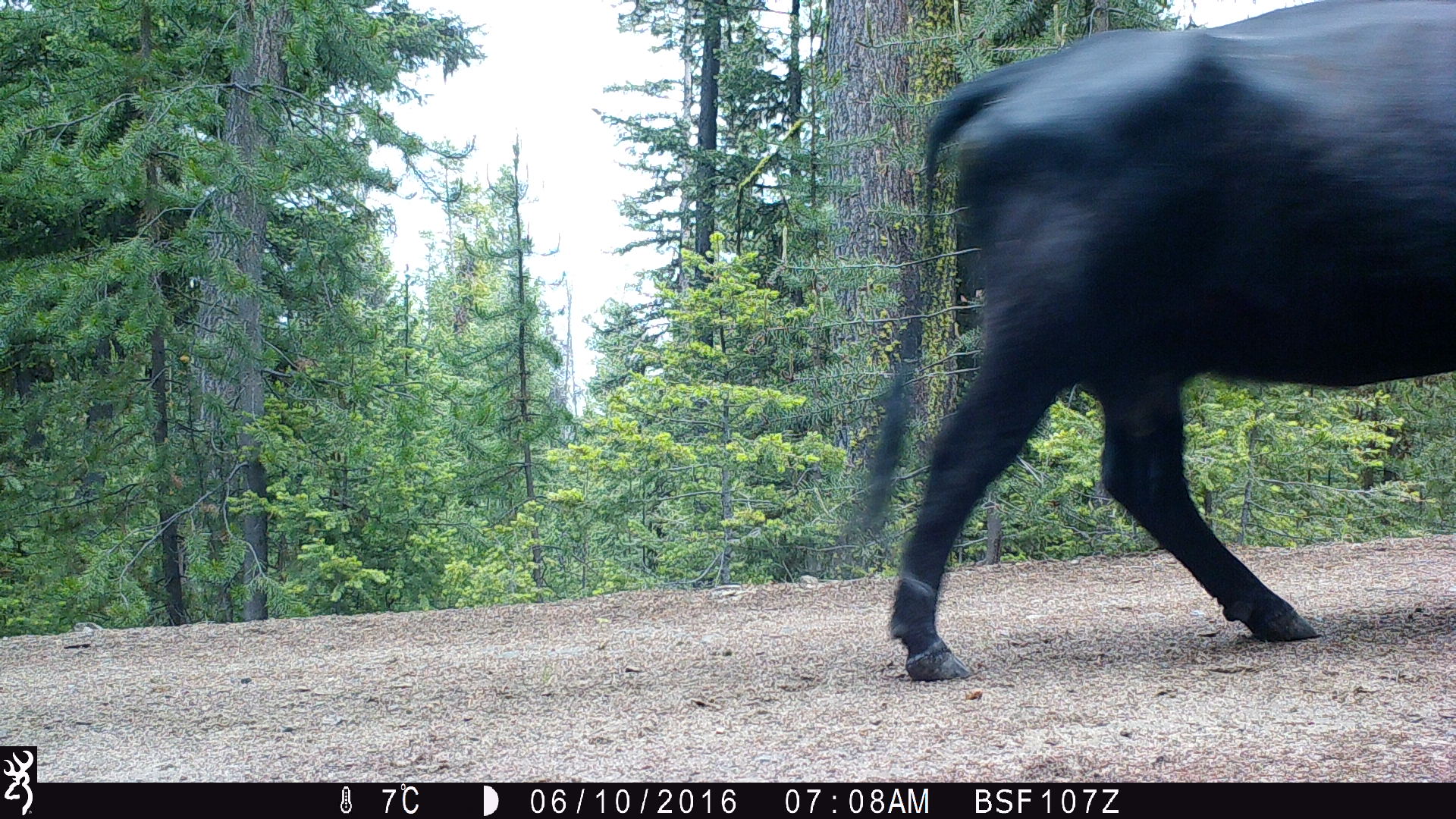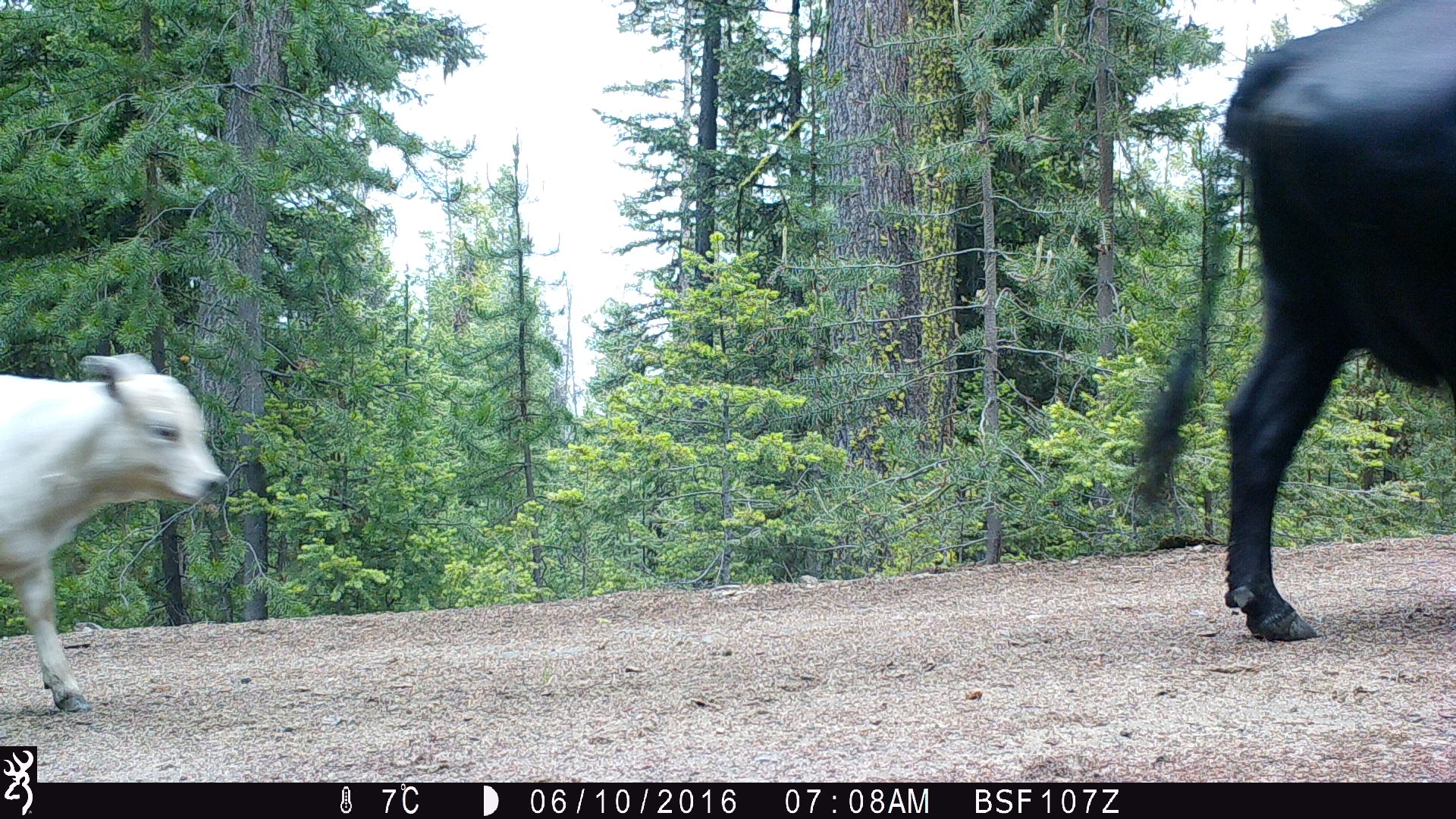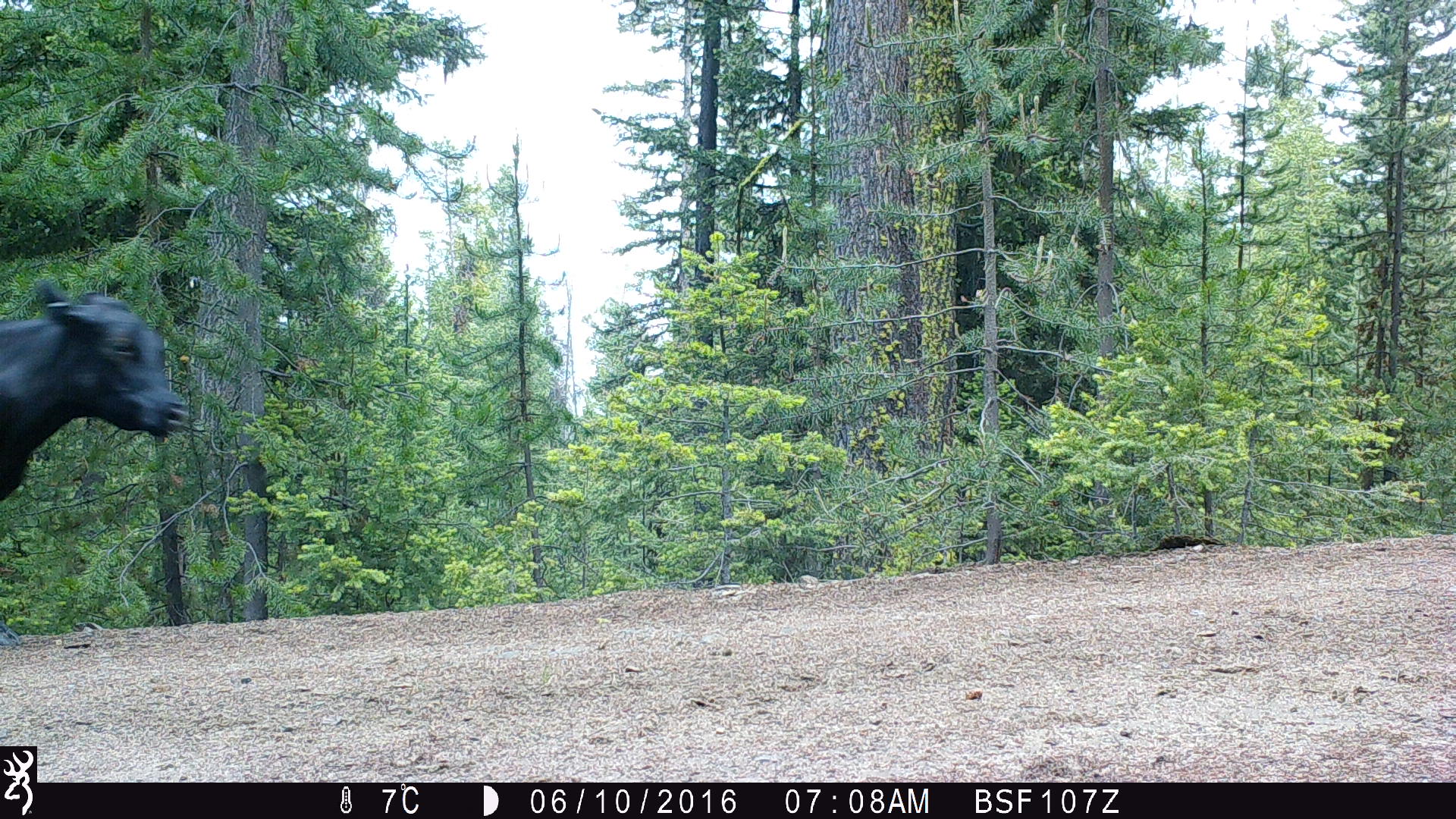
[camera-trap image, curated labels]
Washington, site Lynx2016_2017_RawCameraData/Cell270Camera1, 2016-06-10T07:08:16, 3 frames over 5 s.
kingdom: Animalia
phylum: Chordata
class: Mammalia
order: Artiodactyla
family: Bovidae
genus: Bos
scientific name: Bos taurus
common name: domestic cattle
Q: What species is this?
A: Domestic cattle (Bos taurus).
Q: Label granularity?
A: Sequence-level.